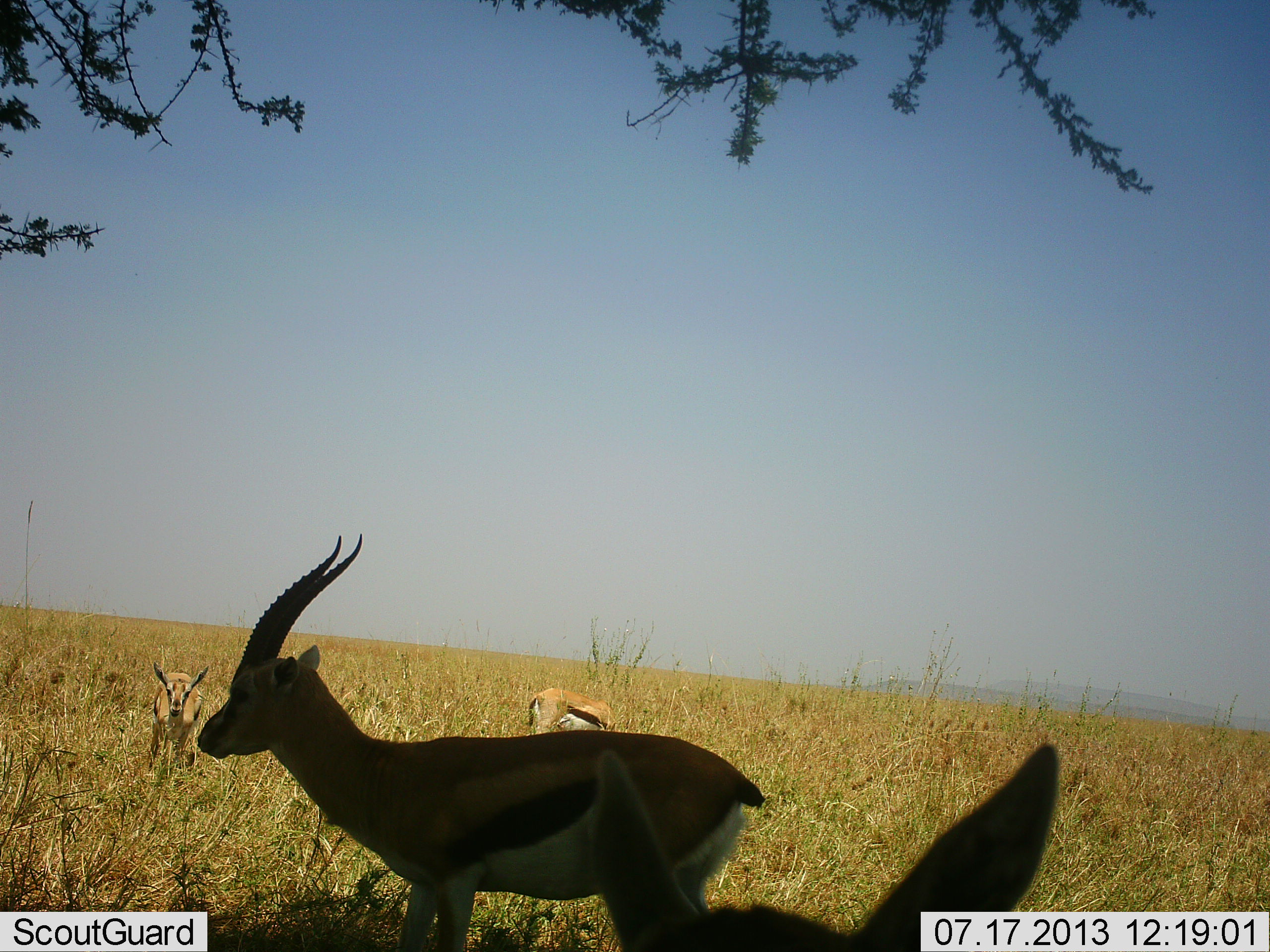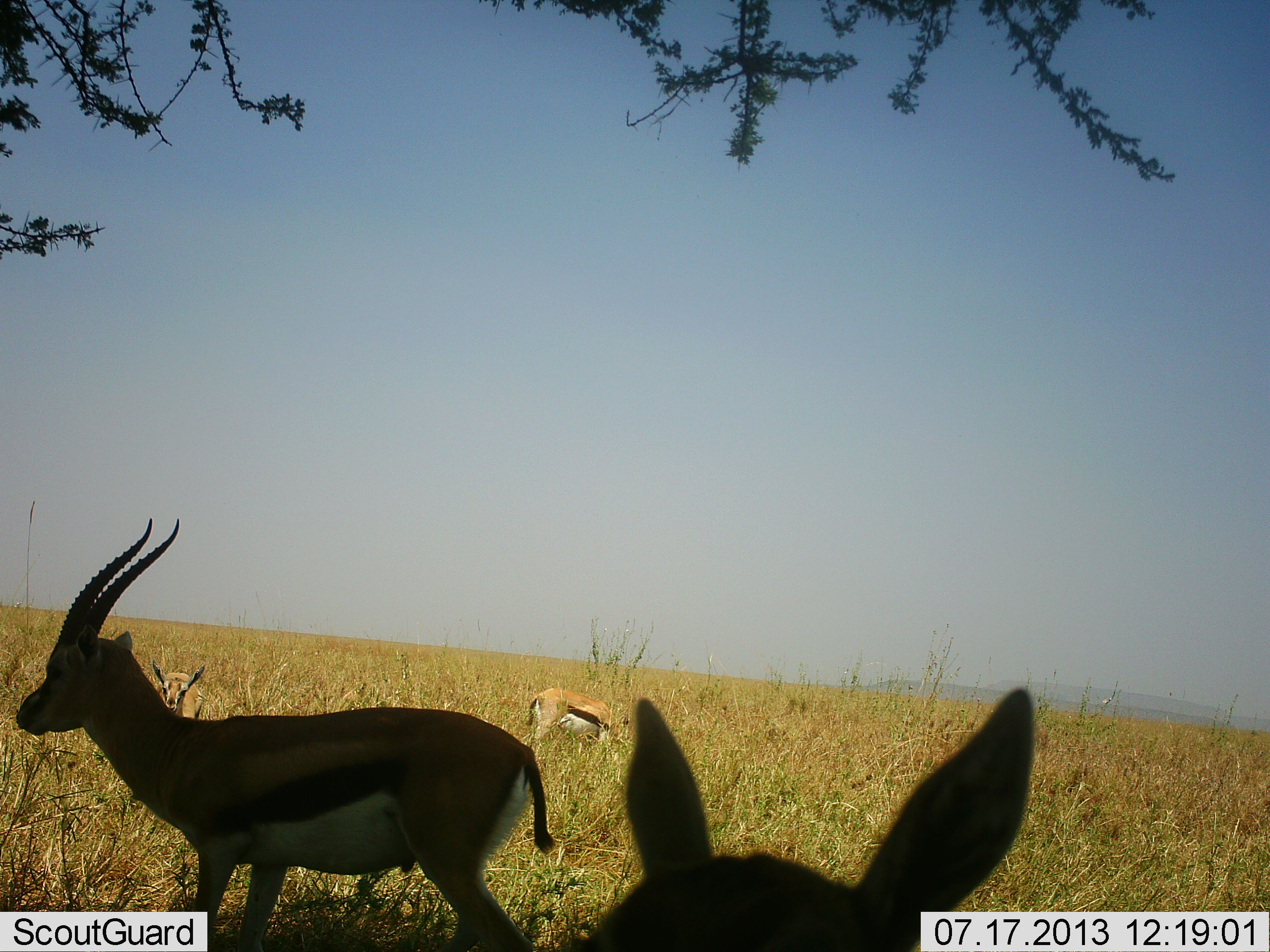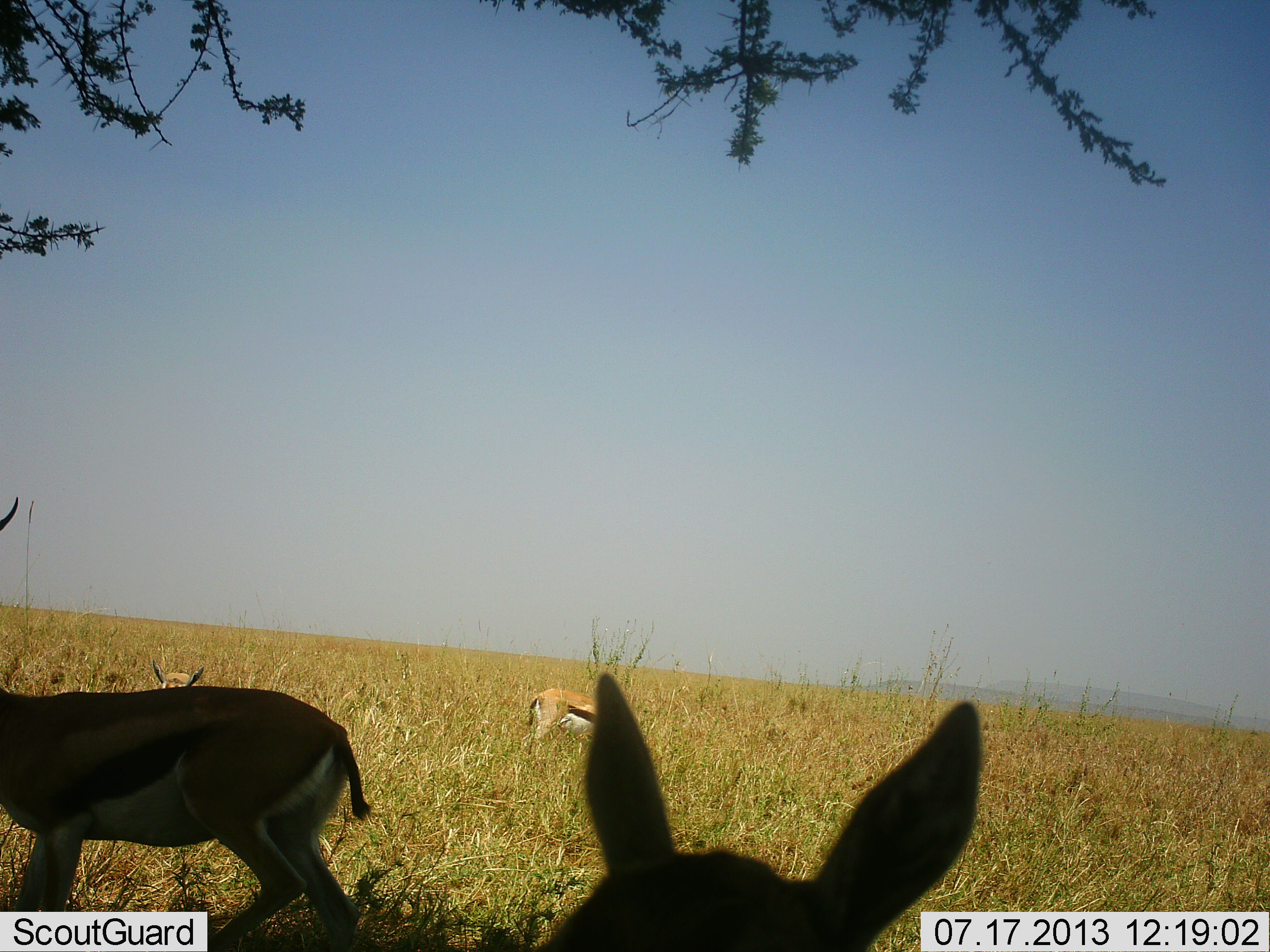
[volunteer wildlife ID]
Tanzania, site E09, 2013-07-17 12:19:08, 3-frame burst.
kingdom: Animalia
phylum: Chordata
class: Mammalia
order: Artiodactyla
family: Bovidae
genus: Eudorcas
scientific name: Eudorcas thomsonii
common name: thomson's gazelle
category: gazellethomsons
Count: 4.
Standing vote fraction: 71%.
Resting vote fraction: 7%.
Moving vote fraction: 75%.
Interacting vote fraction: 4%.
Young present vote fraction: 11%.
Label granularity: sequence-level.